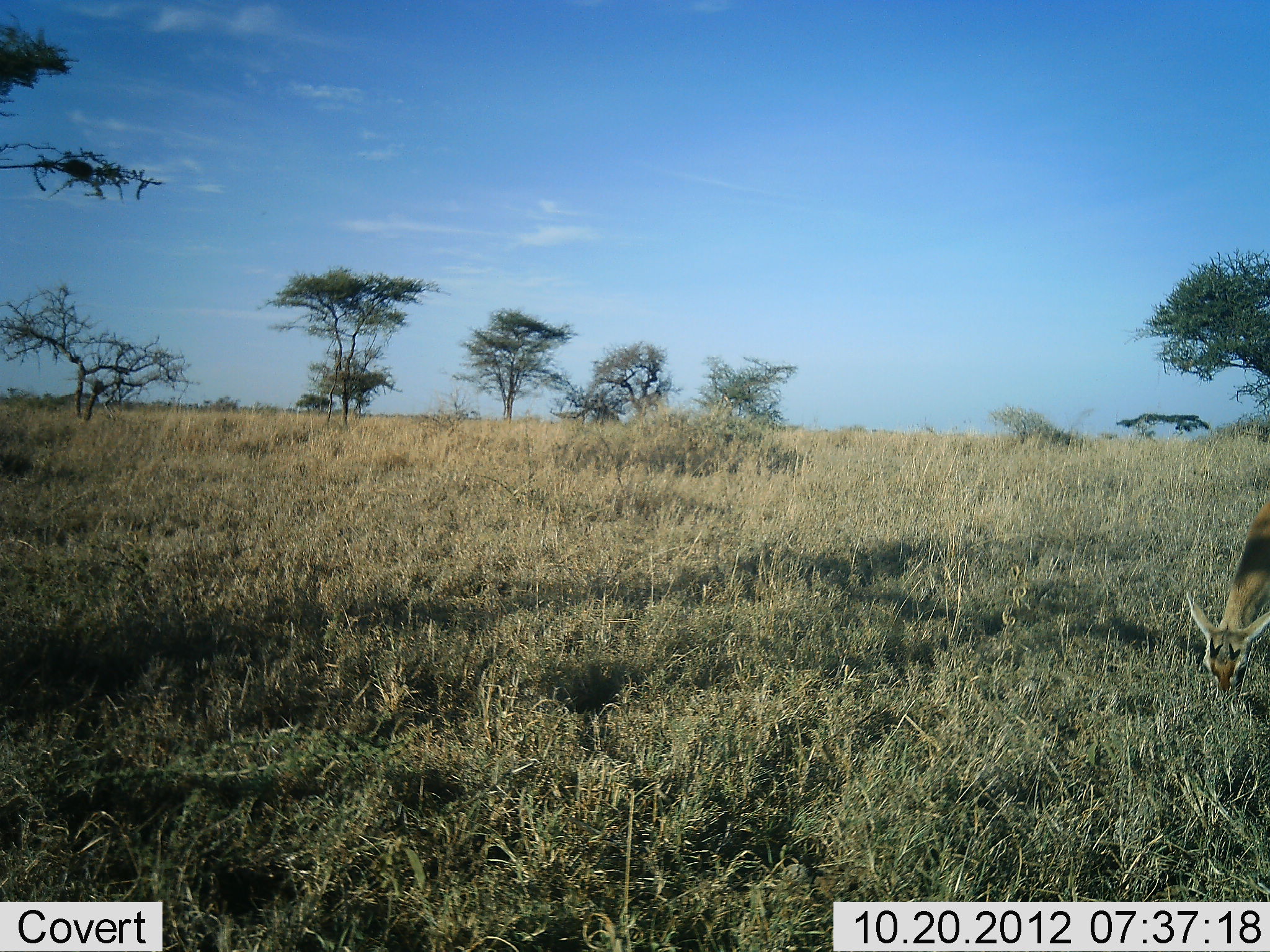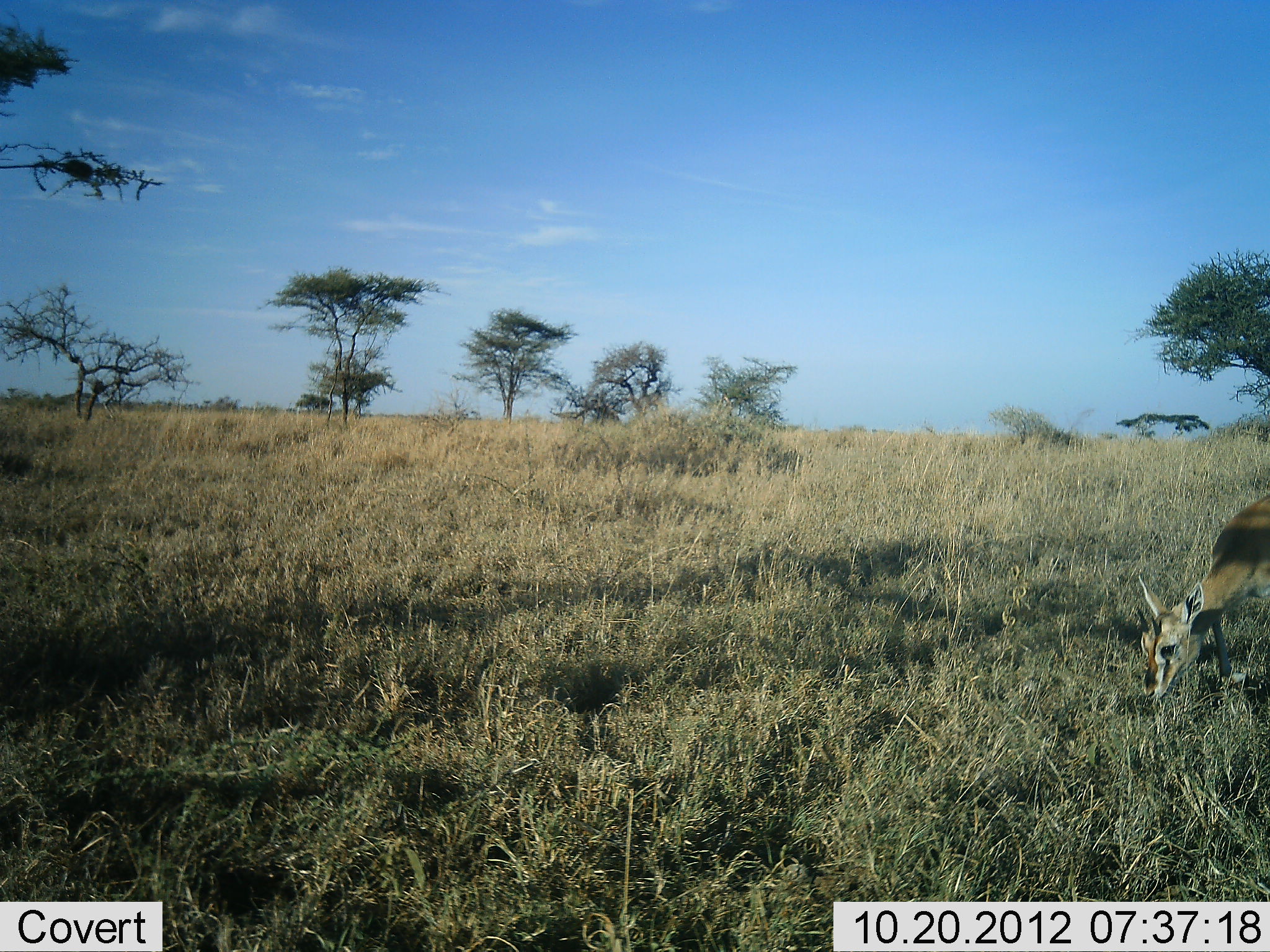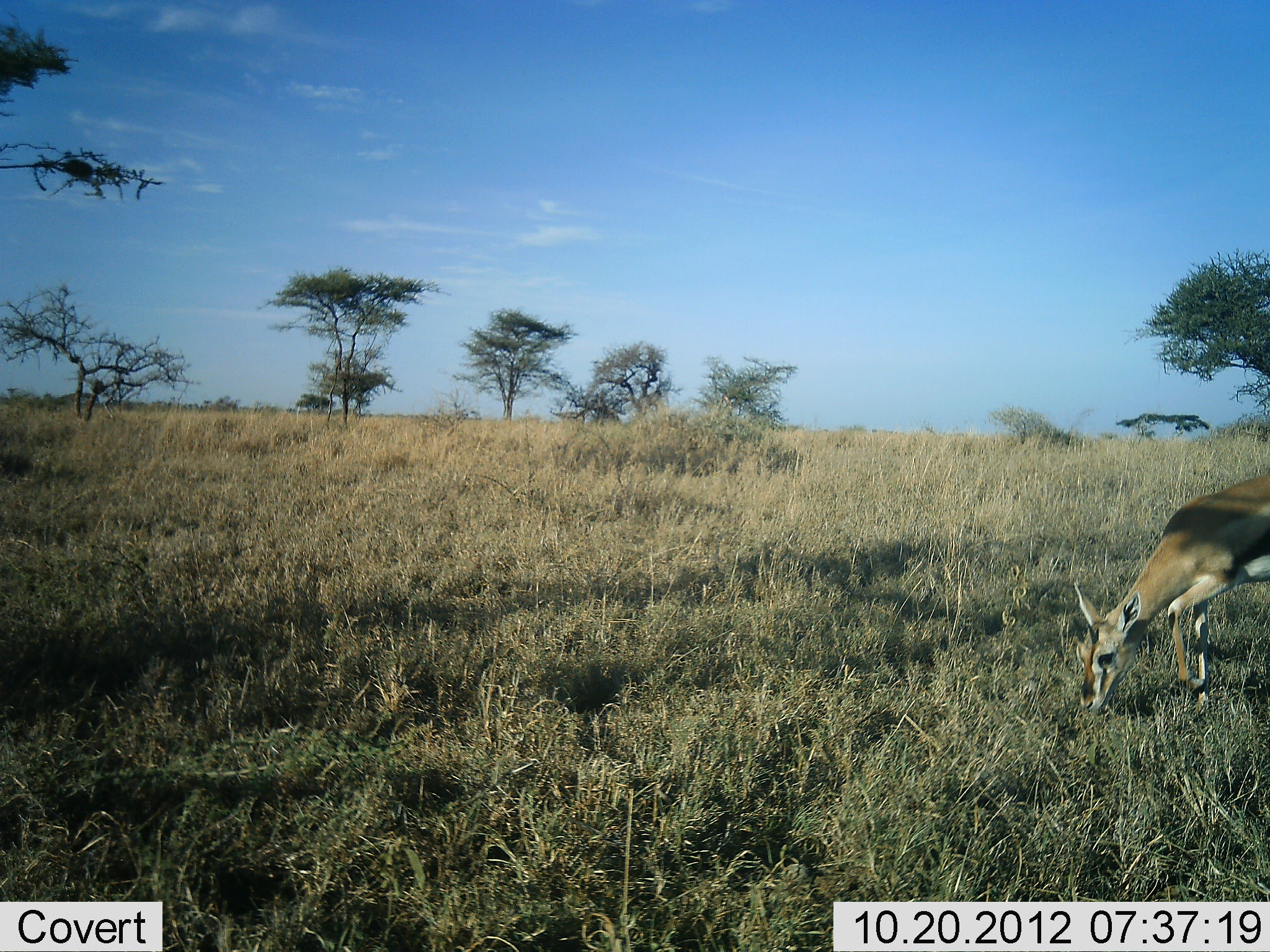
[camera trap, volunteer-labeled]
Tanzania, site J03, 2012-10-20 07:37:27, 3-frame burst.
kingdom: Animalia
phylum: Chordata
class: Mammalia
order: Artiodactyla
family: Bovidae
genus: Eudorcas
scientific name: Eudorcas thomsonii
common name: thomson's gazelle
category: gazellethomsons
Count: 1.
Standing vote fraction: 0%.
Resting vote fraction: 0%.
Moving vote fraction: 50%.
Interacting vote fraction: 0%.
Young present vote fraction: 10%.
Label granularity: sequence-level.